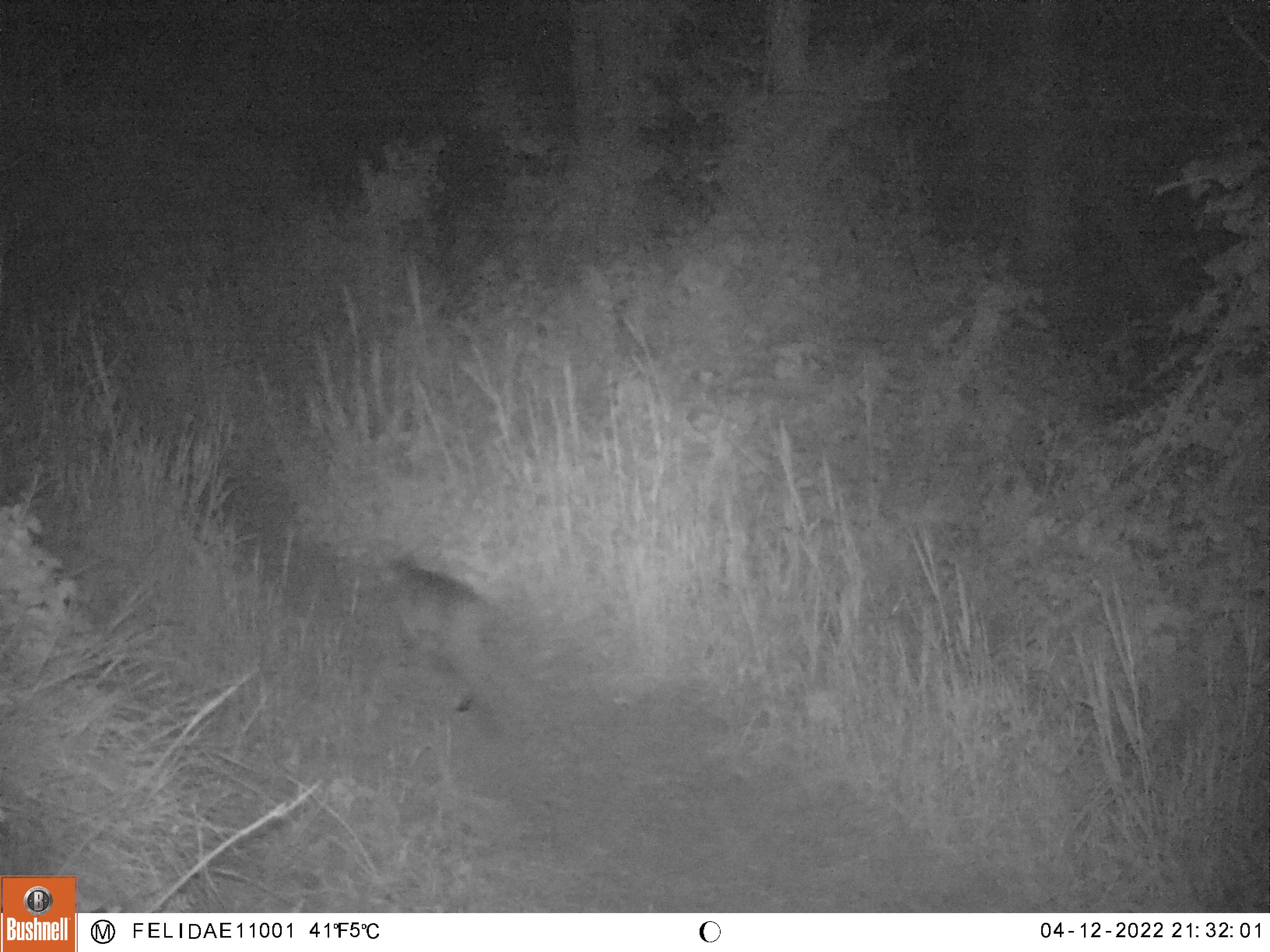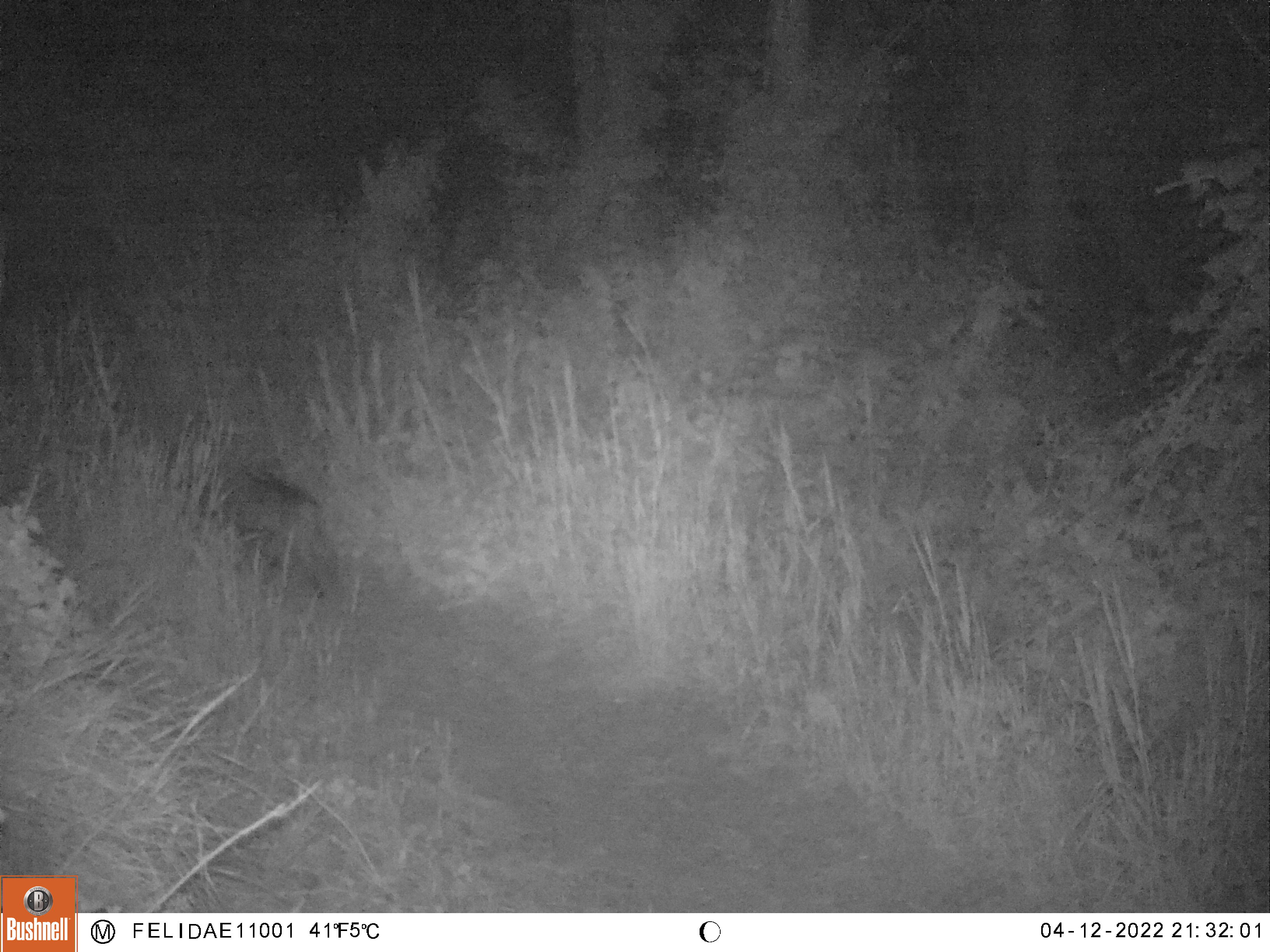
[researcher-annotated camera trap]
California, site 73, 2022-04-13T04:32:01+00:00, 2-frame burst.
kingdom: Animalia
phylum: Chordata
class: Mammalia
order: Carnivora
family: Felidae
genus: Lynx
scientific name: Lynx rufus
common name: bobcat